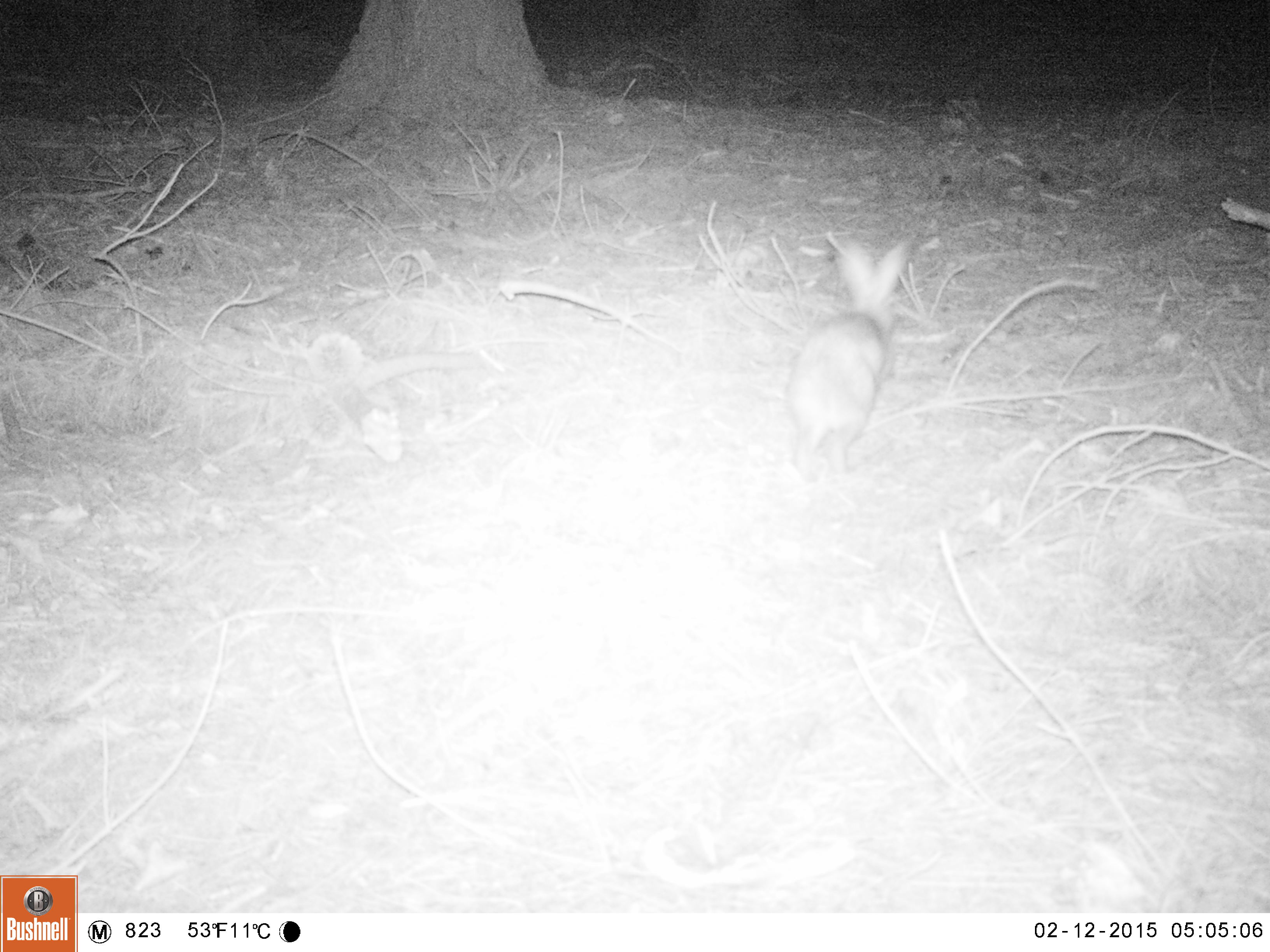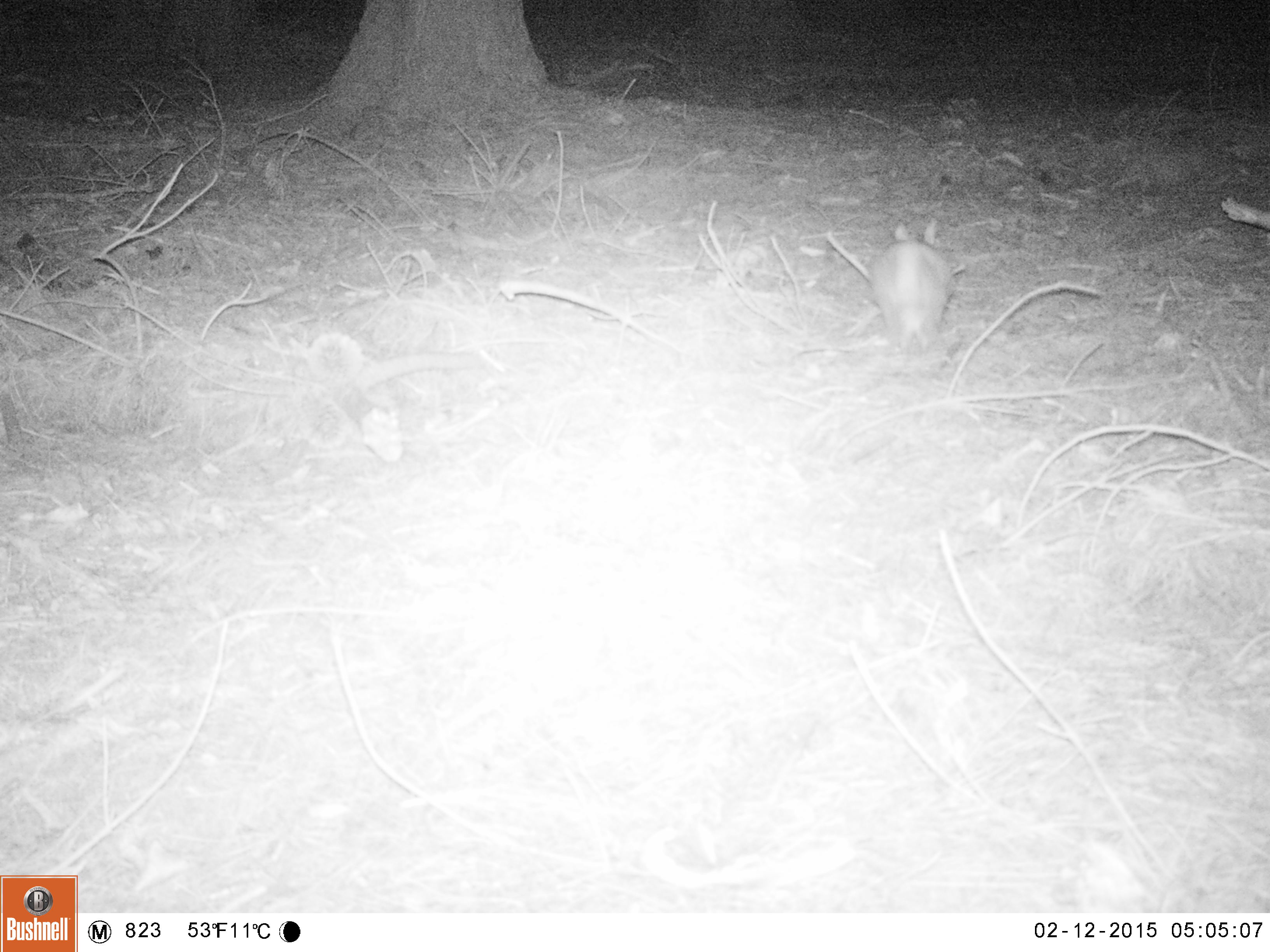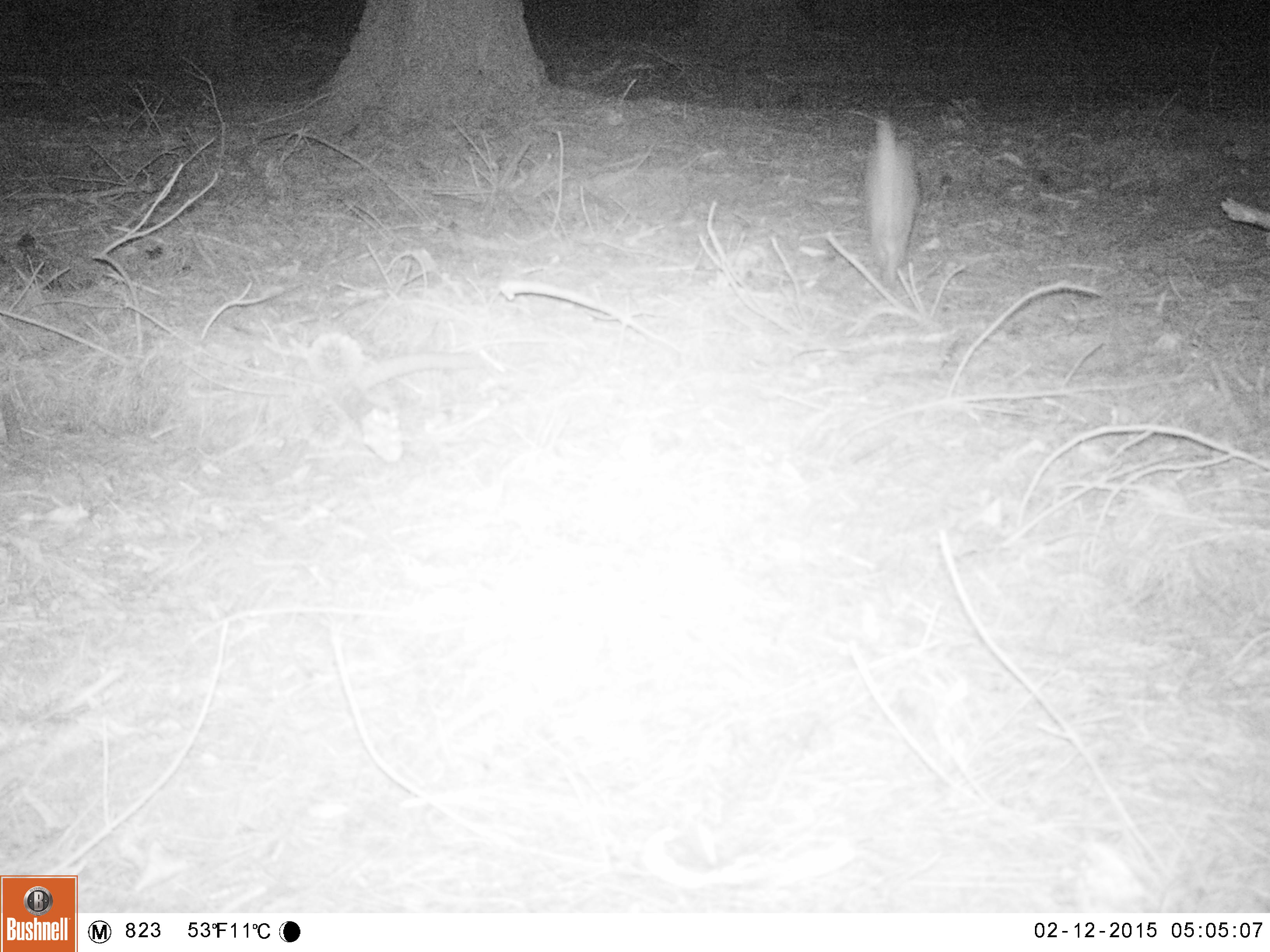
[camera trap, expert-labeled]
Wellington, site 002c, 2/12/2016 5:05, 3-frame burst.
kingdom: Animalia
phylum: Chordata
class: Mammalia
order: Lagomorpha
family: Leporidae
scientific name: Leporidae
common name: rabbit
Rabbit (Leporidae).